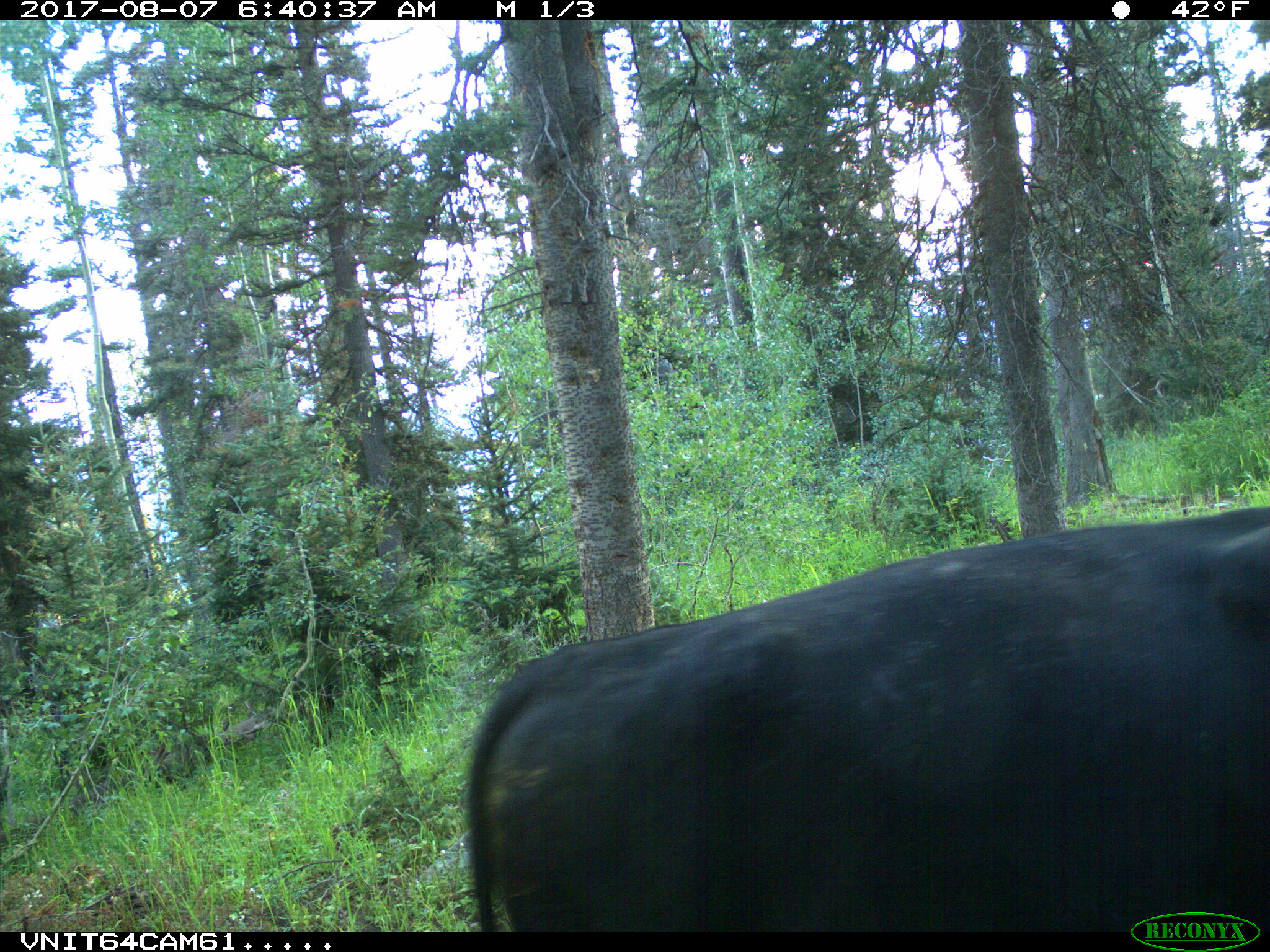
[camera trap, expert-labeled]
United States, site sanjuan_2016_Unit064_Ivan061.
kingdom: Animalia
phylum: Chordata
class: Mammalia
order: Artiodactyla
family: Bovidae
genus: Bos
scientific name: Bos taurus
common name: domestic cow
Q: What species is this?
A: Bos taurus (domestic cow).